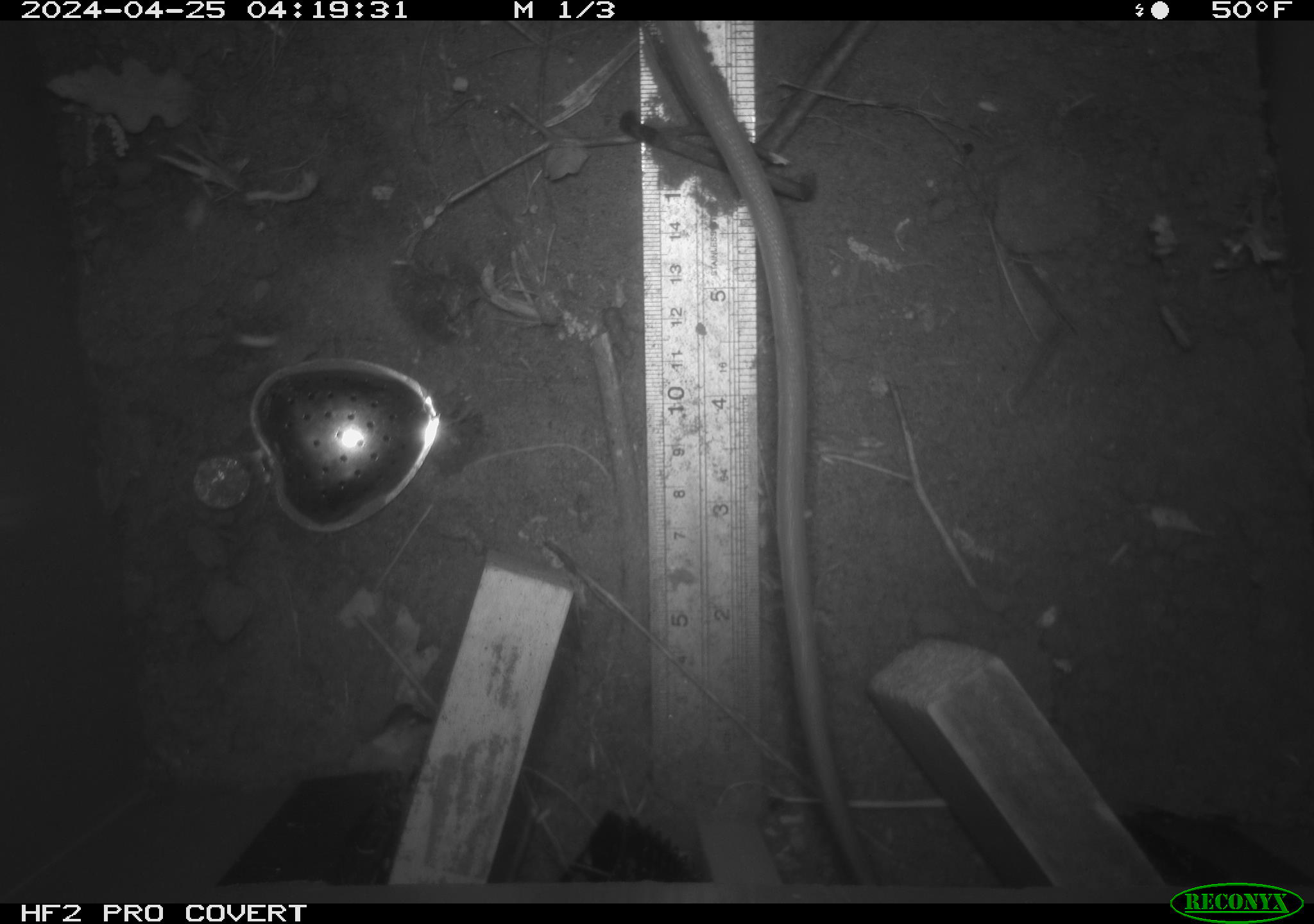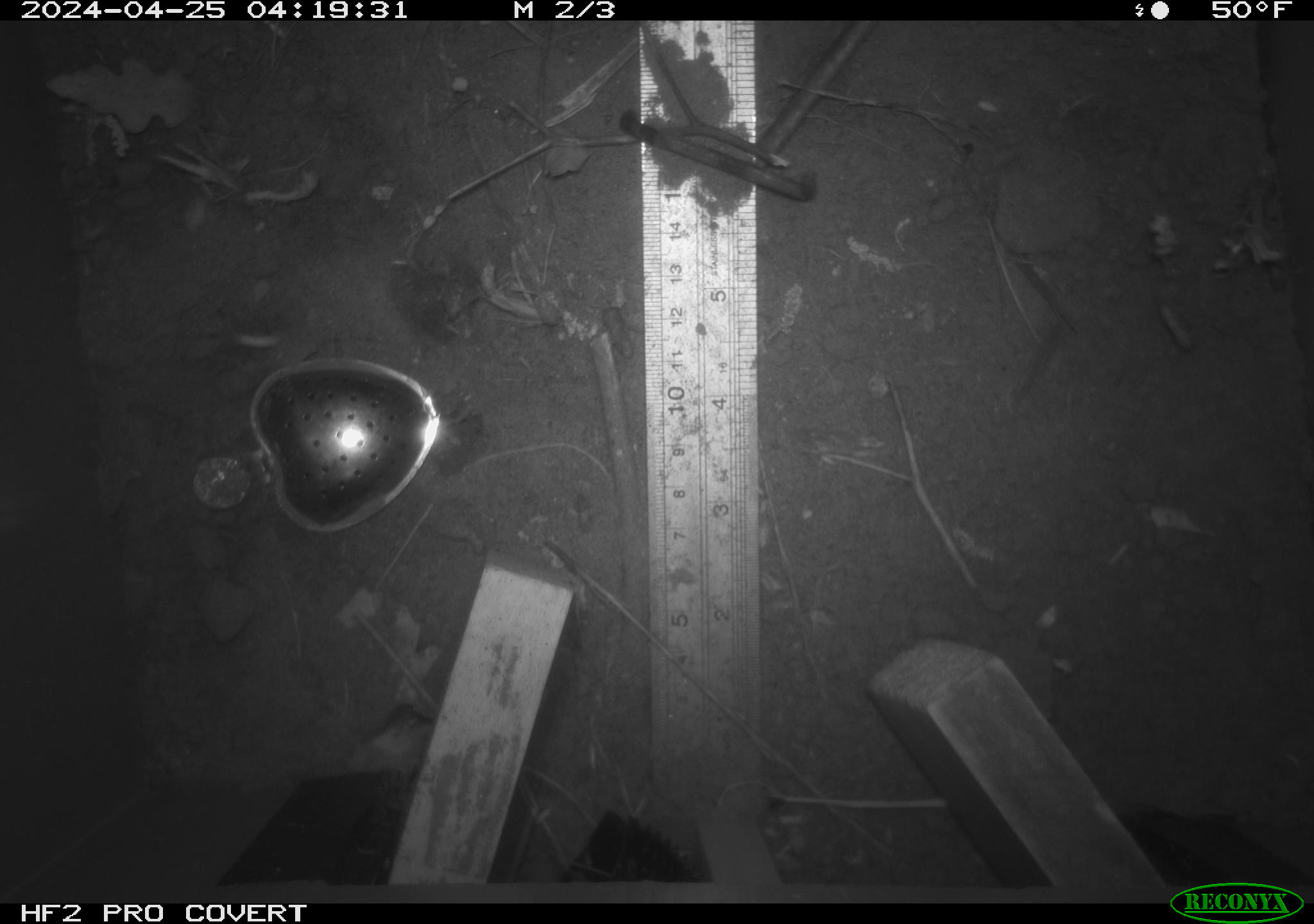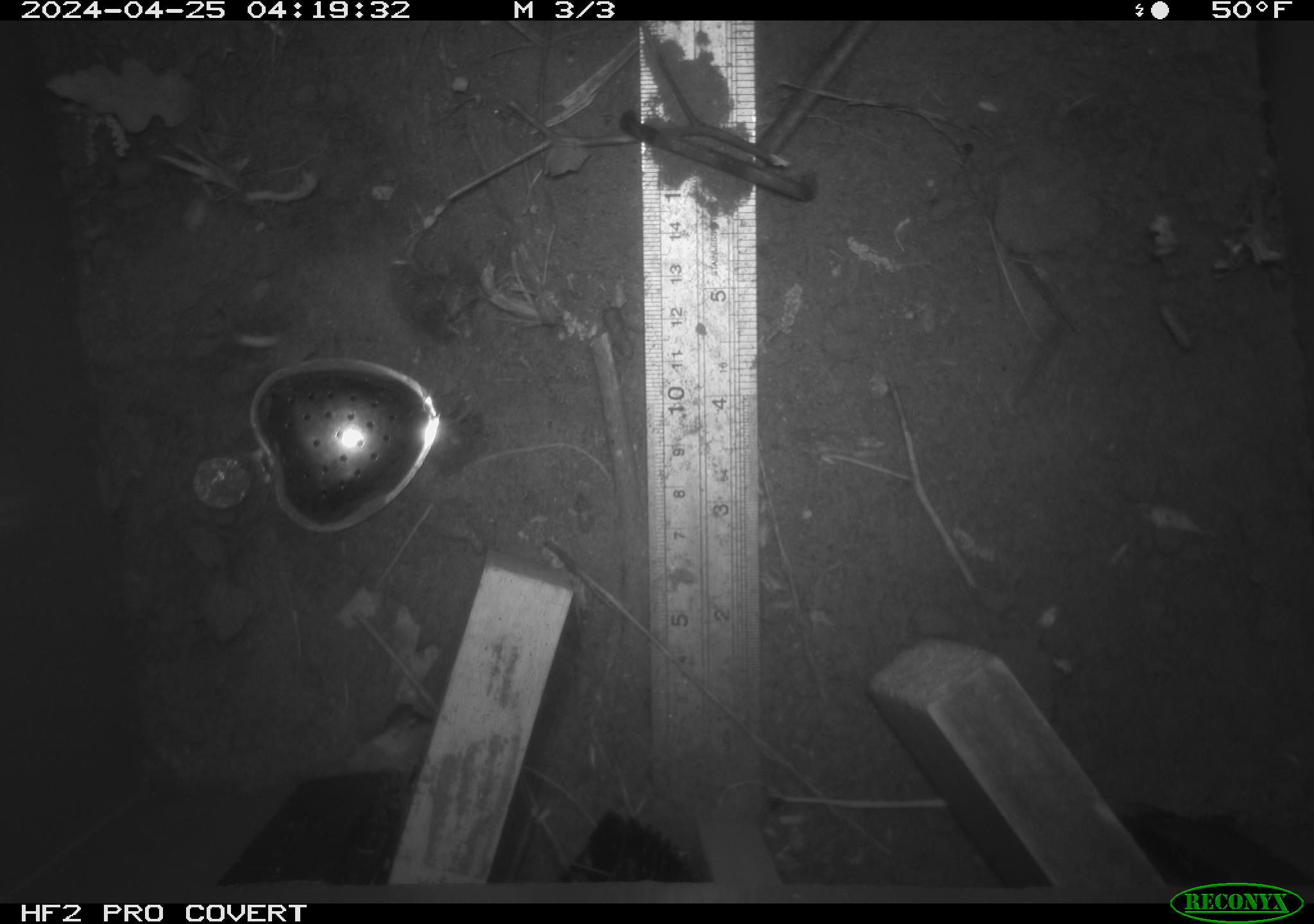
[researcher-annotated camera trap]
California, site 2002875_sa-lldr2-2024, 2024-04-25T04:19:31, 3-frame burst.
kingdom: Animalia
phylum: Chordata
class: Mammalia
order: Rodentia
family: Muridae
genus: Rattus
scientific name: Rattus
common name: rat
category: rattus species